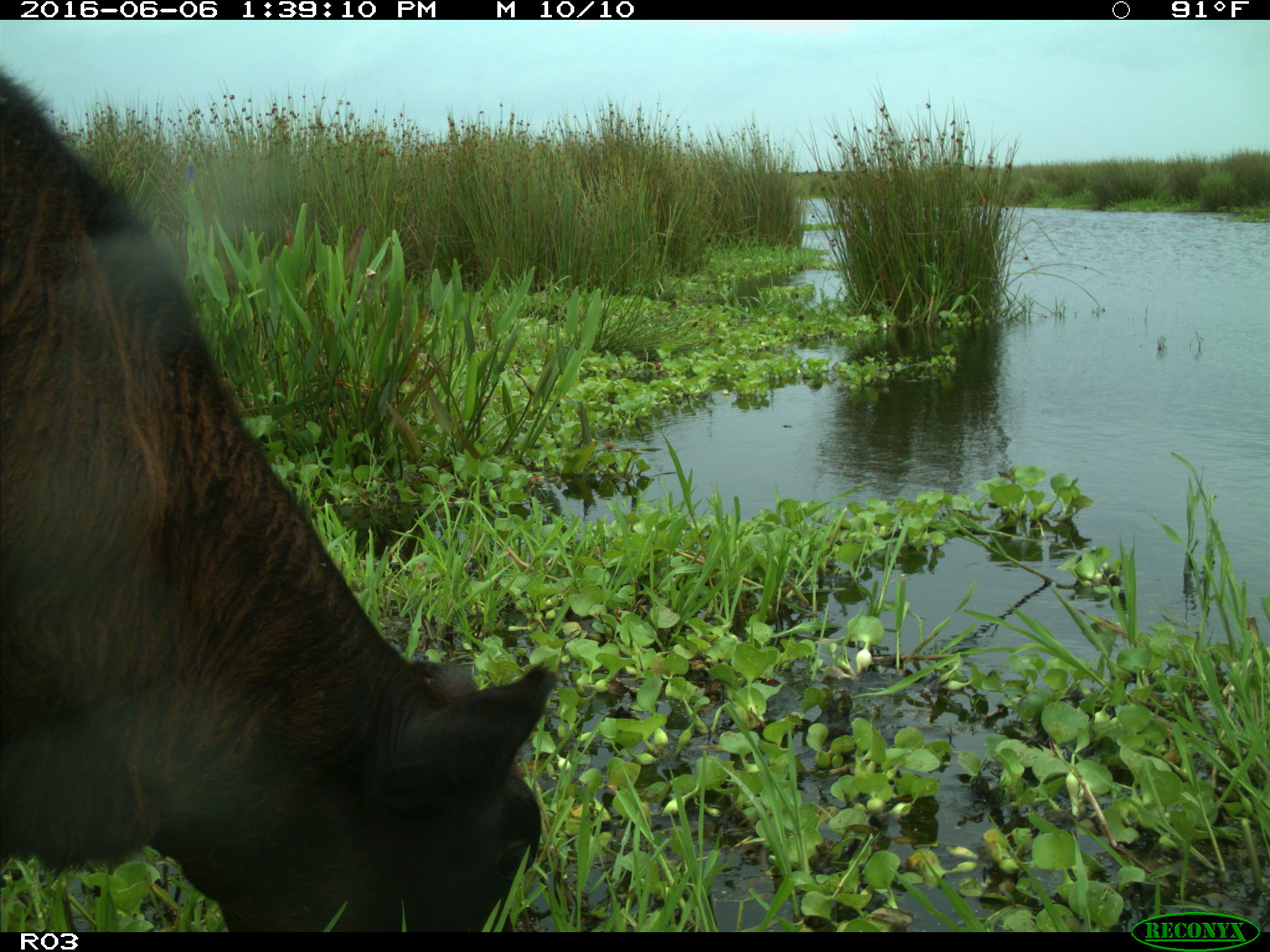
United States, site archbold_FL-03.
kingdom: Animalia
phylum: Chordata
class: Mammalia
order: Artiodactyla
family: Bovidae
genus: Bos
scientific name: Bos taurus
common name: domestic cow